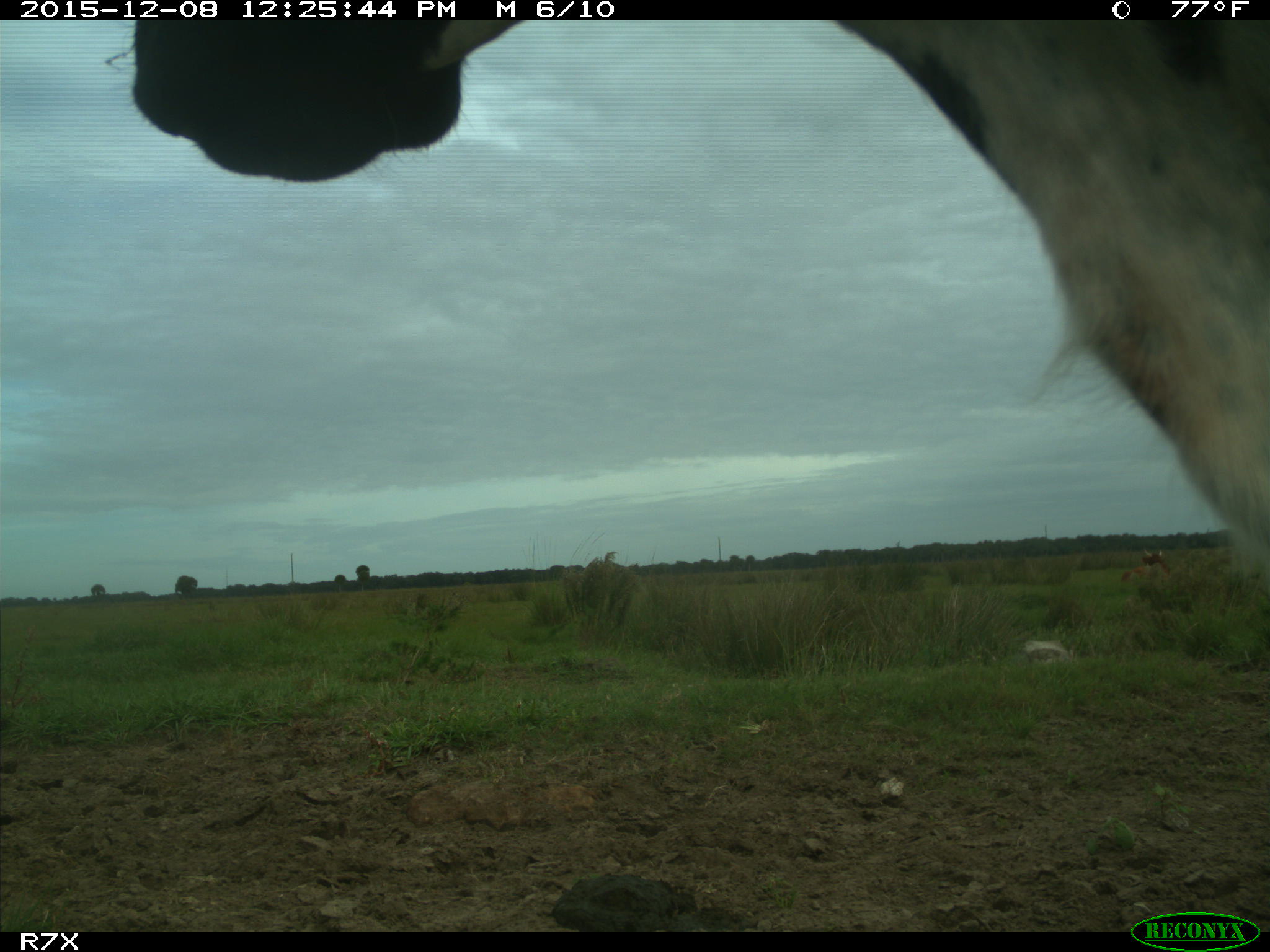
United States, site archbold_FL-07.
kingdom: Animalia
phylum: Chordata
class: Mammalia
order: Artiodactyla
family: Bovidae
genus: Bos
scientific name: Bos taurus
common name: domestic cow